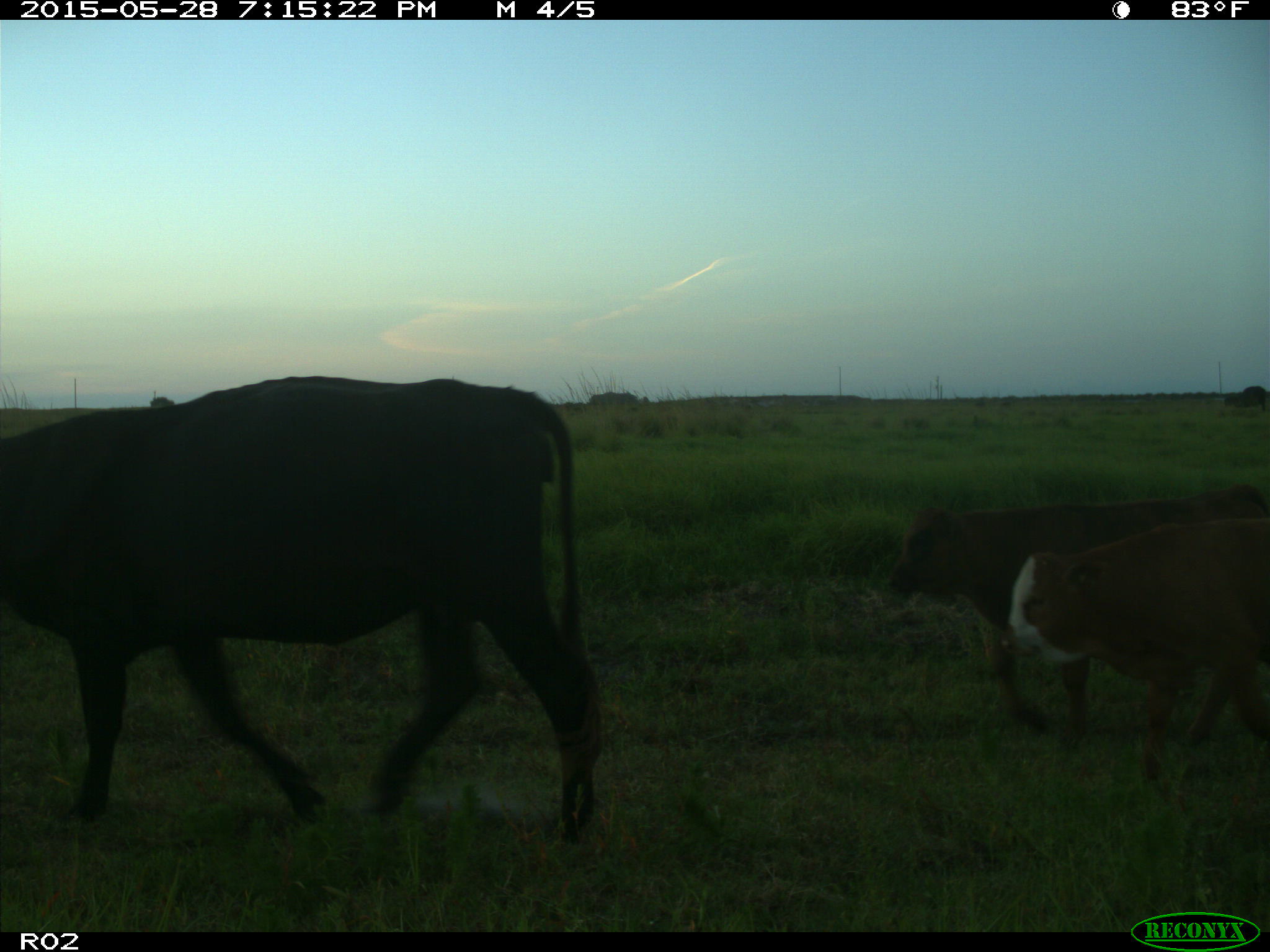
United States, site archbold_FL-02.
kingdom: Animalia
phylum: Chordata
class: Mammalia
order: Artiodactyla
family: Bovidae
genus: Bos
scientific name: Bos taurus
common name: domestic cow